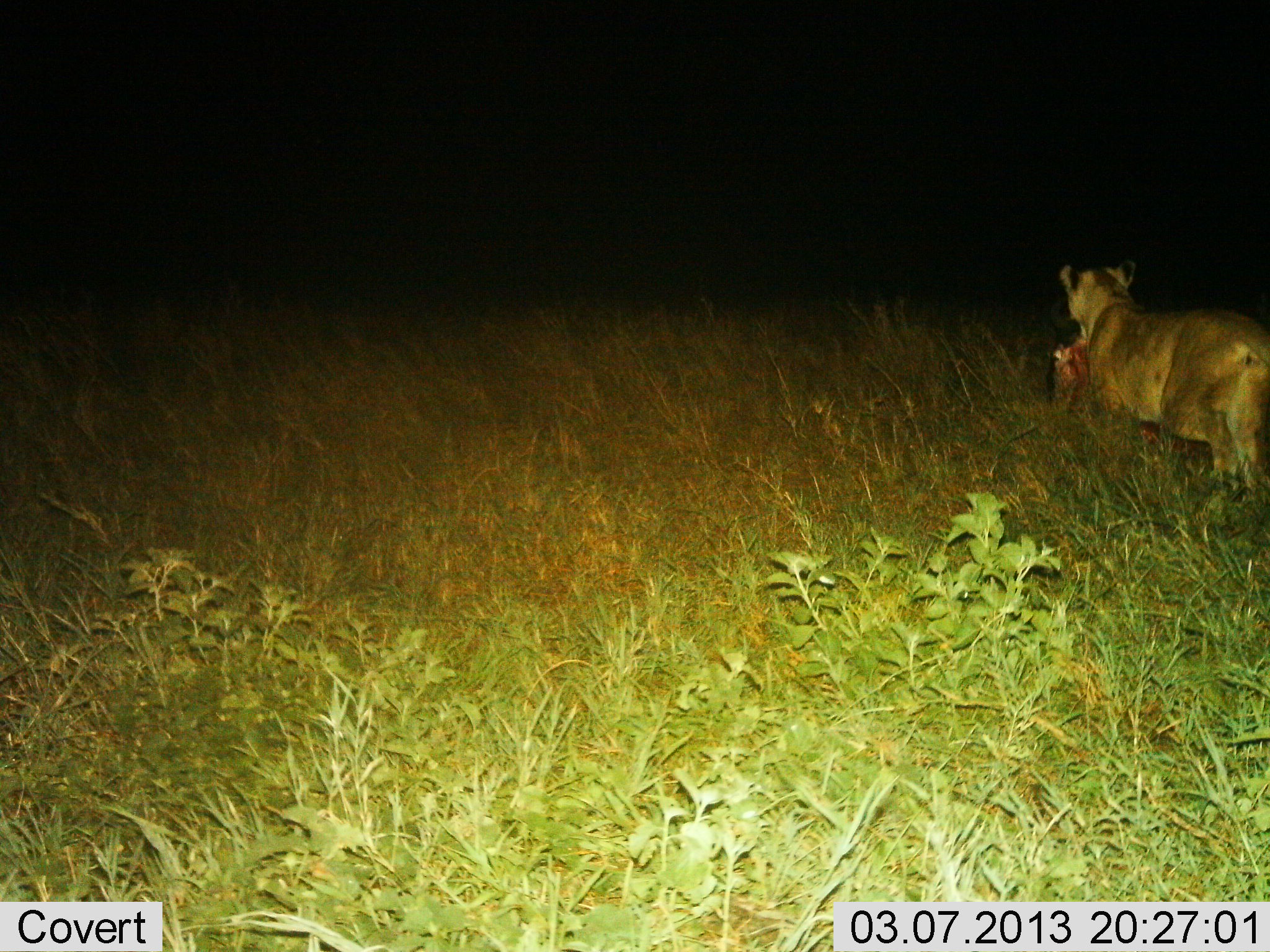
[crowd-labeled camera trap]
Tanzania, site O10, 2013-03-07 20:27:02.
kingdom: Animalia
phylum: Chordata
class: Mammalia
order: Carnivora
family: Felidae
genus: Panthera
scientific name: Panthera leo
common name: lion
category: lionfemale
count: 1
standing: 7%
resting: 2%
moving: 51%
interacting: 2%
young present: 0%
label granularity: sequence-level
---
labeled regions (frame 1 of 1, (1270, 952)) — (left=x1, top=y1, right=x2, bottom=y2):
animal: (left=1045, top=258, right=1270, bottom=494)